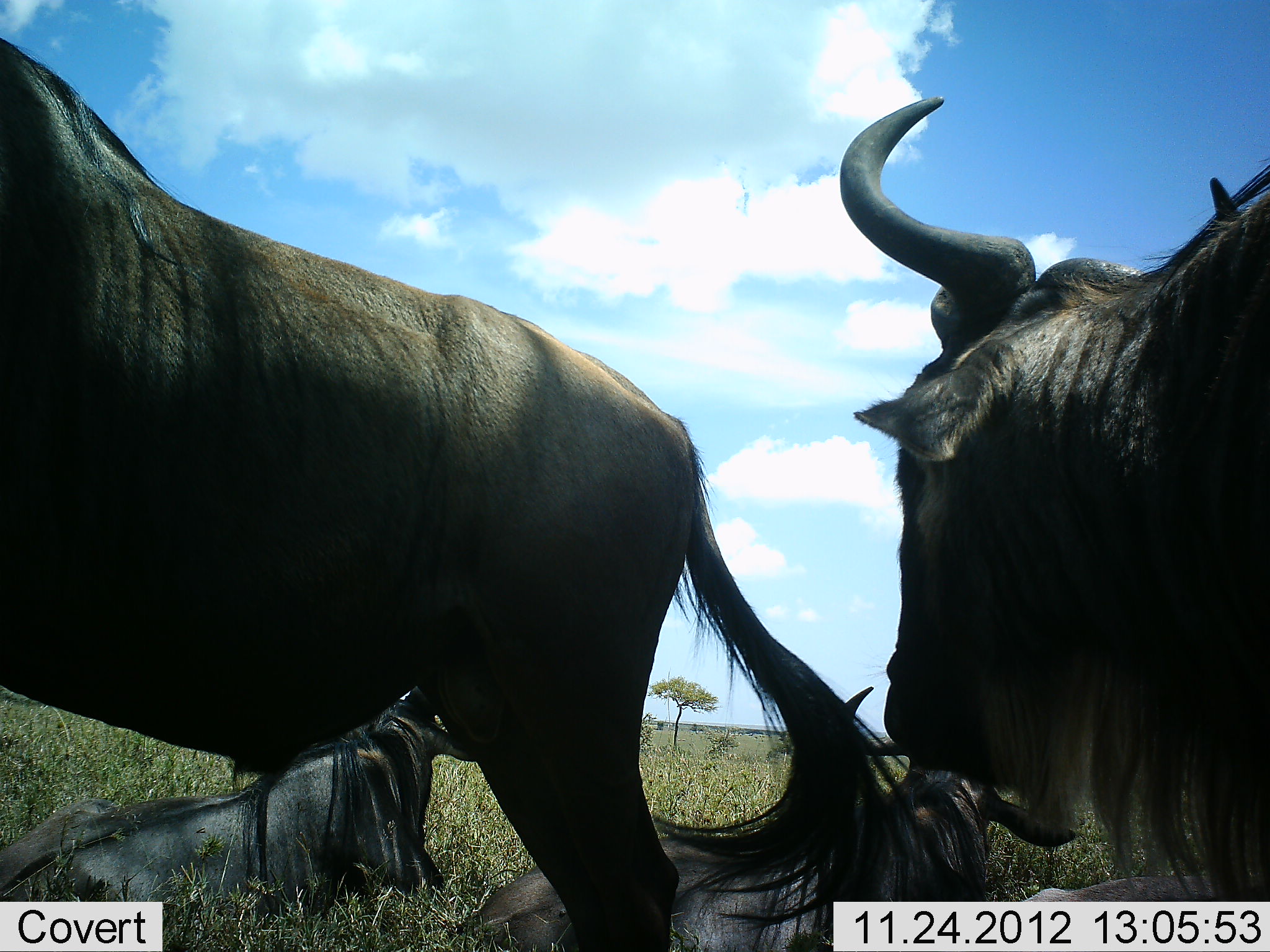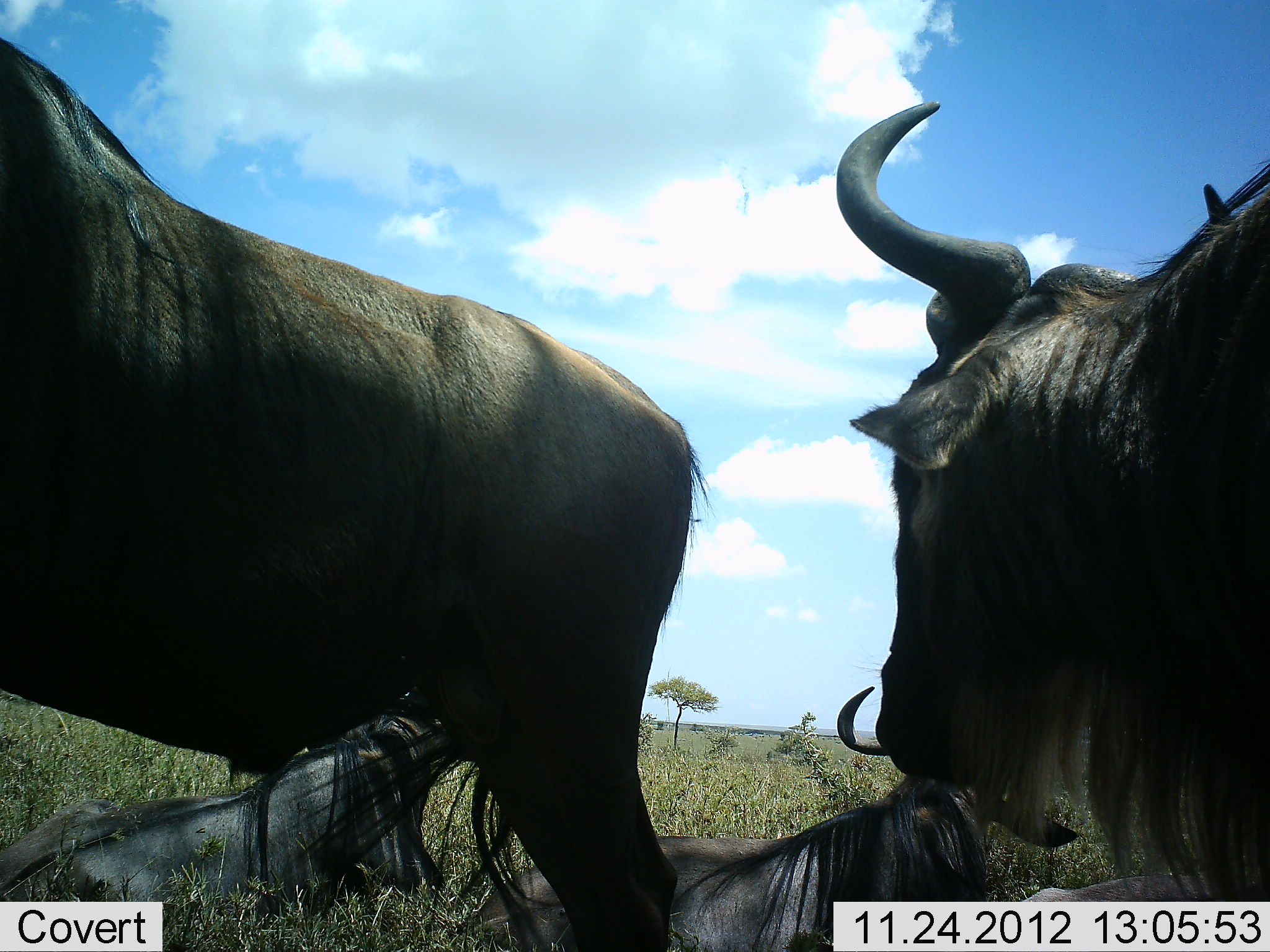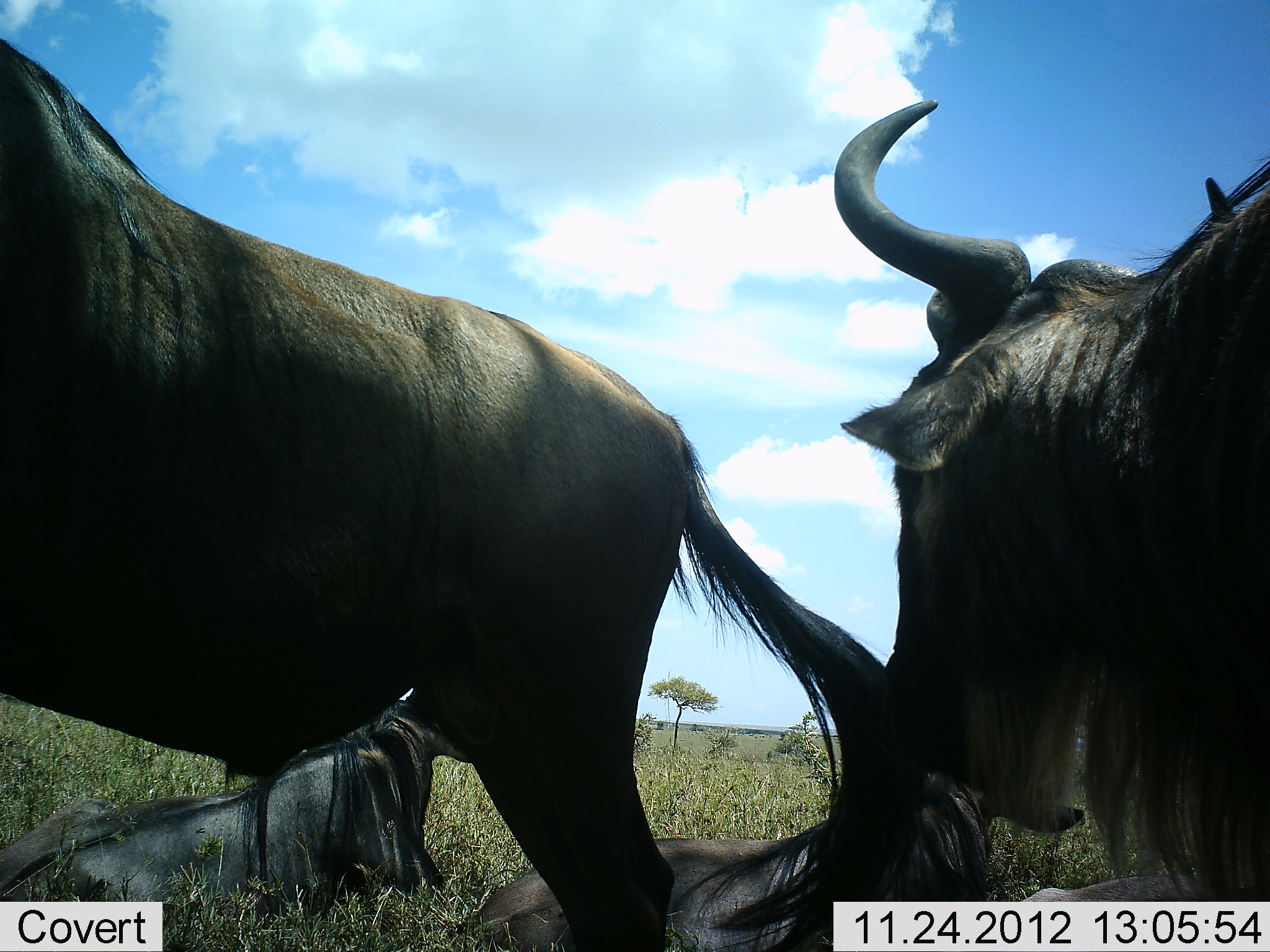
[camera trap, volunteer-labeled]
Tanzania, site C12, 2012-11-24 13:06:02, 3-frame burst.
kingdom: Animalia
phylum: Chordata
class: Mammalia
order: Artiodactyla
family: Bovidae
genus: Connochaetes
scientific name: Connochaetes taurinus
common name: blue wildebeest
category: wildebeest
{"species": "wildebeest (blue wildebeest) (Connochaetes taurinus)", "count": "4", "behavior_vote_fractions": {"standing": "70%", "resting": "100%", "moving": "0%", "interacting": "10%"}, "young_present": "0%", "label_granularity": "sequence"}